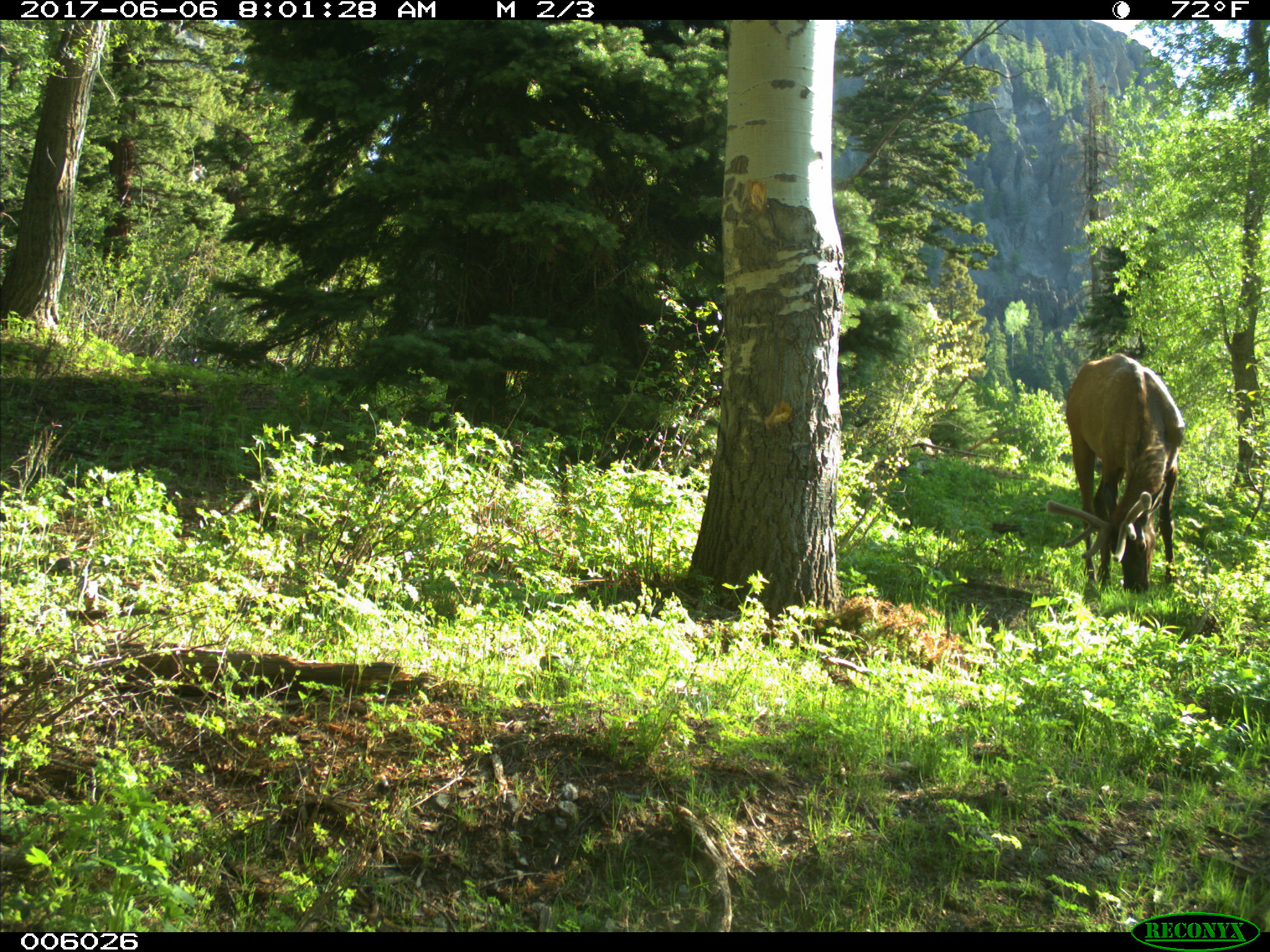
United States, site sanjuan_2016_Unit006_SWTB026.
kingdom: Animalia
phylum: Chordata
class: Mammalia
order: Artiodactyla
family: Cervidae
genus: Cervus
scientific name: Cervus elaphus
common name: red deer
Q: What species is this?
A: Cervus elaphus (red deer).